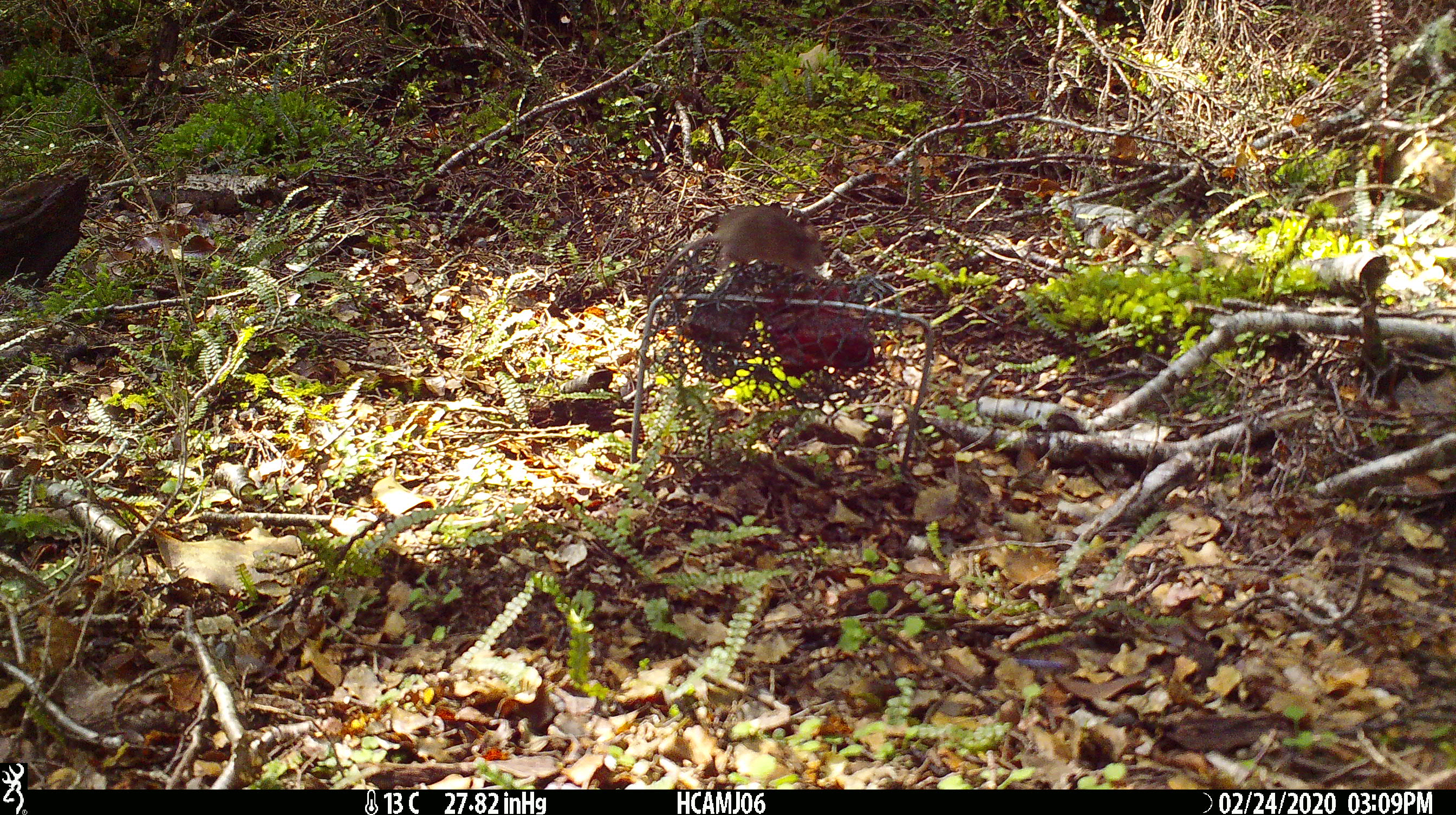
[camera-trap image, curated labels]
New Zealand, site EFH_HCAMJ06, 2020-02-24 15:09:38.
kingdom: Animalia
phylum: Chordata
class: Mammalia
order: Rodentia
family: Muridae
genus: Mus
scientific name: Mus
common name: mouse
Mouse (Mus).